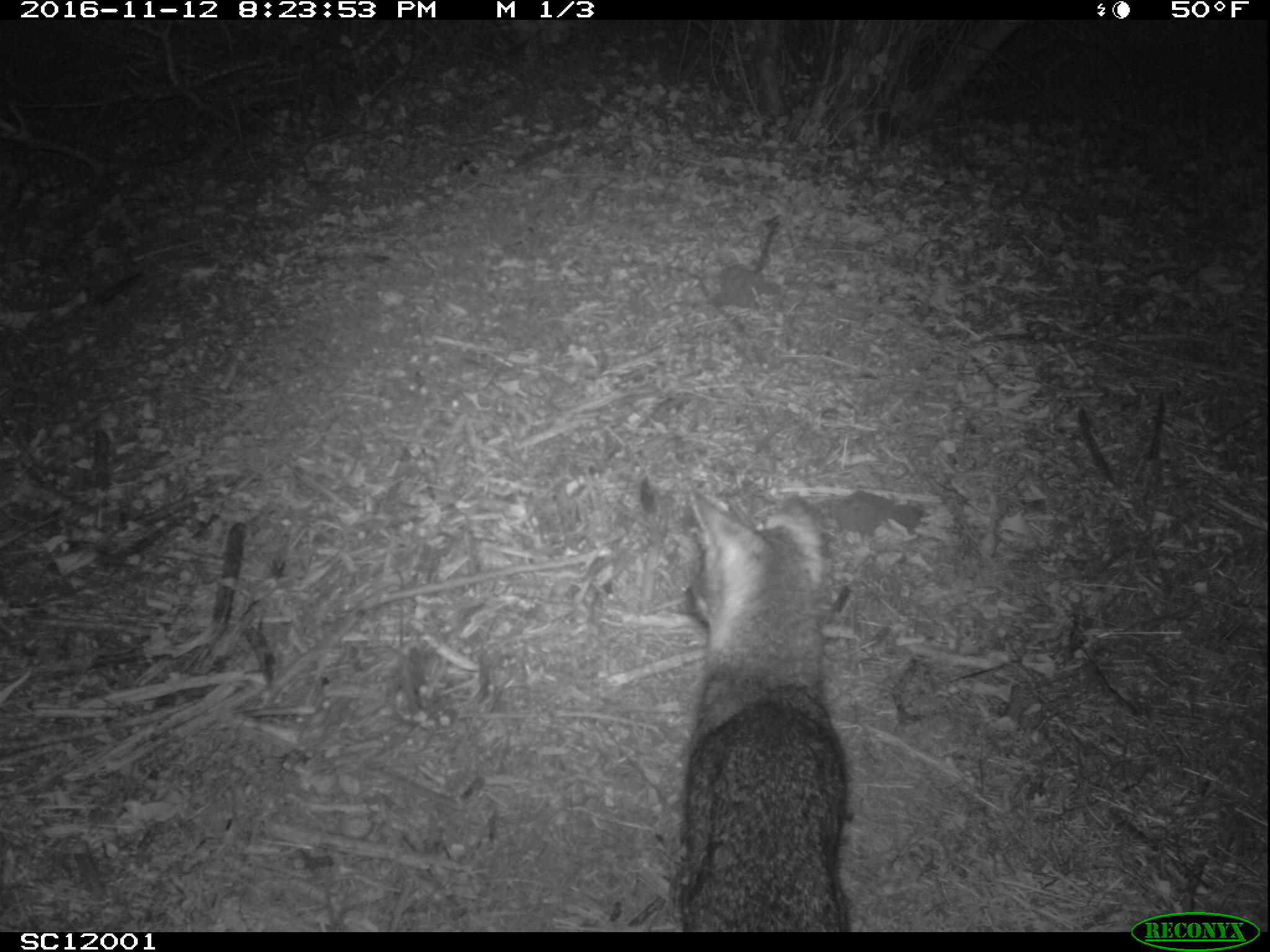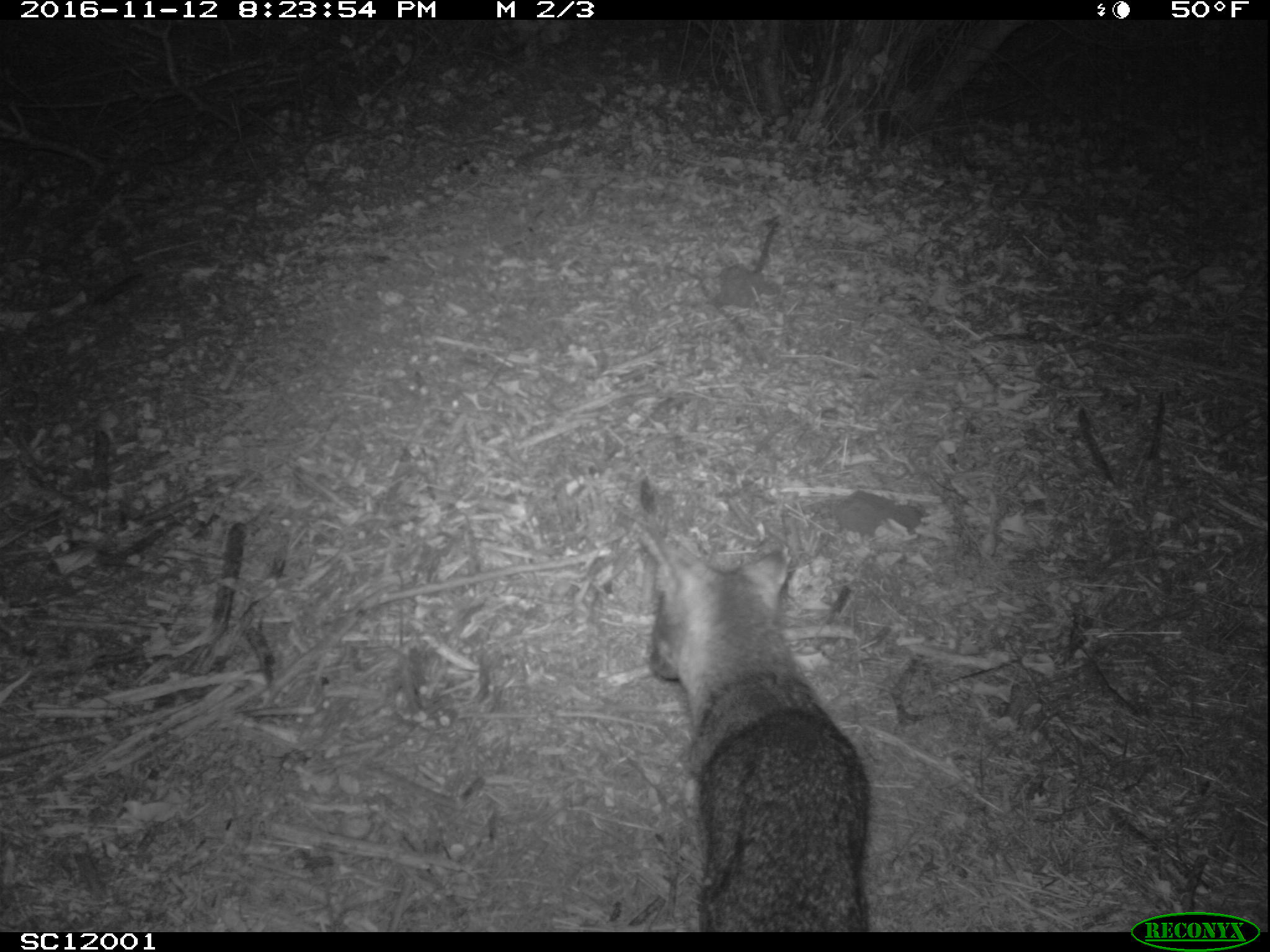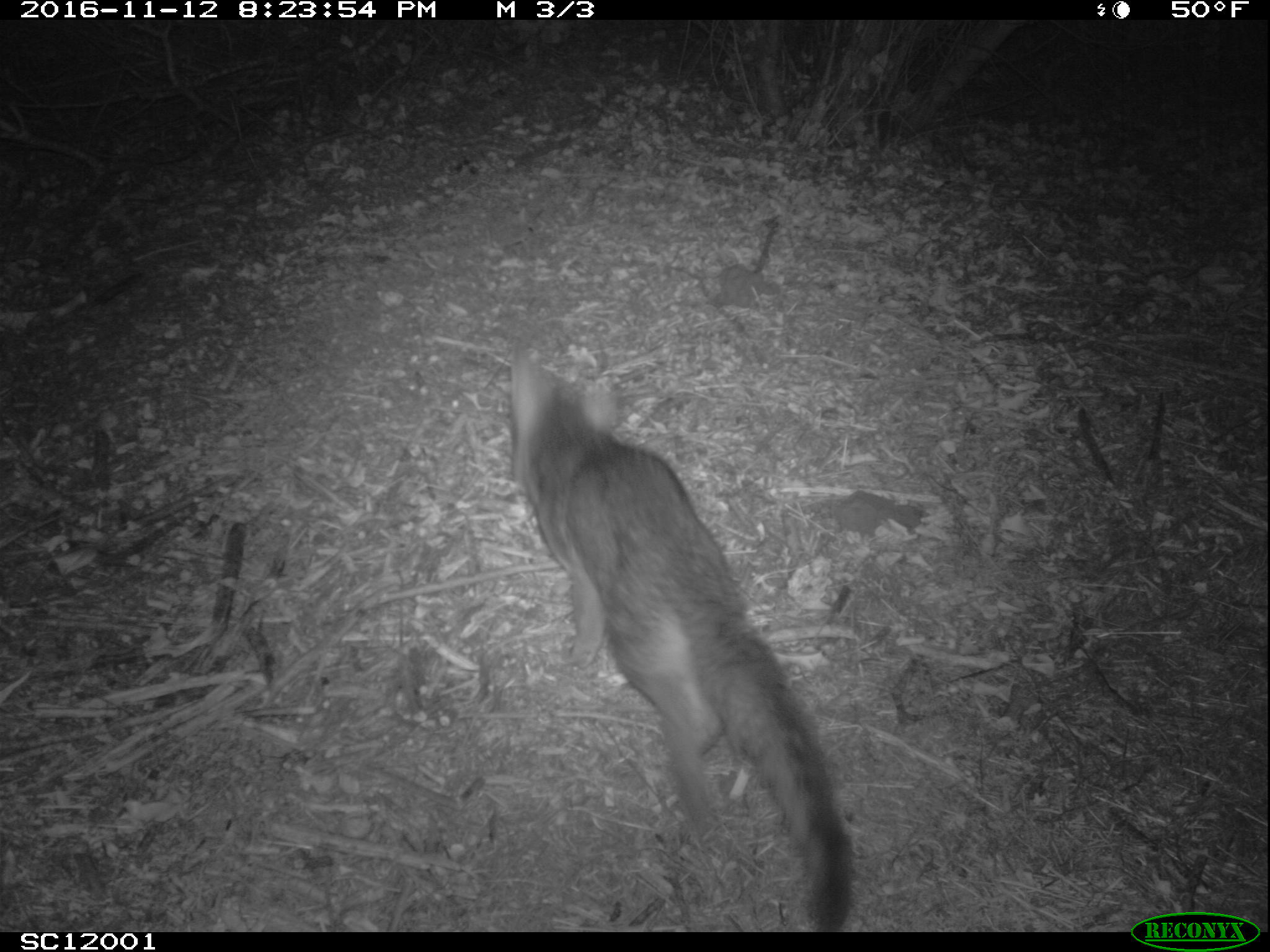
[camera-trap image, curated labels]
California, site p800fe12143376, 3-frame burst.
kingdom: Animalia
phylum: Chordata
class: Mammalia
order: Carnivora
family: Canidae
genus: Urocyon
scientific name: Urocyon littoralis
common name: island fox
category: fox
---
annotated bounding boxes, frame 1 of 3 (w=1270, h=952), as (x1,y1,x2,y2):
fox: (681,486,849,932)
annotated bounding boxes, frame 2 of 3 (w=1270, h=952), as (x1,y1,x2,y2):
fox: (640,518,871,929)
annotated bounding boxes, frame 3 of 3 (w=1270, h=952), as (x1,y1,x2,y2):
fox: (507,335,851,932)